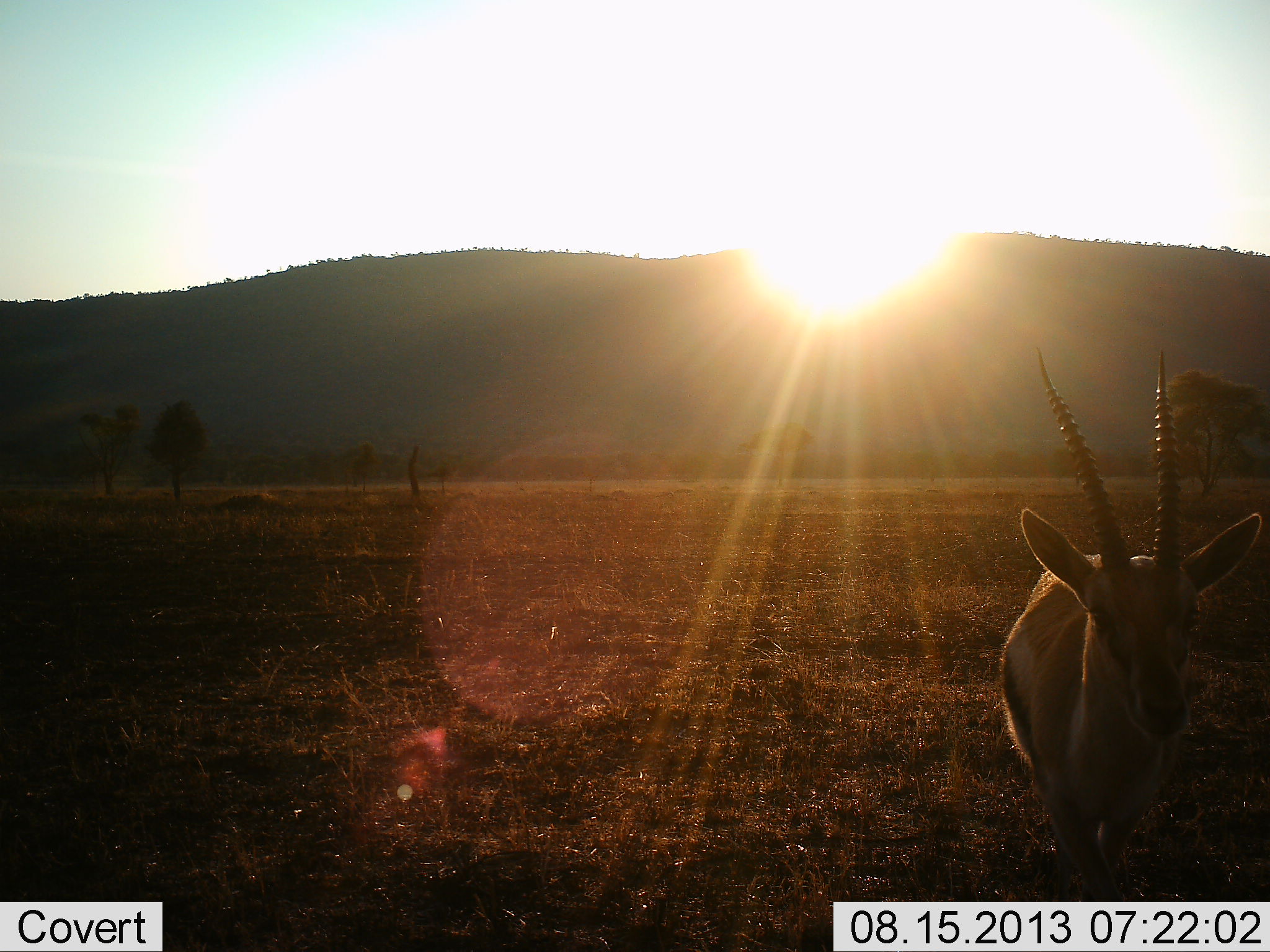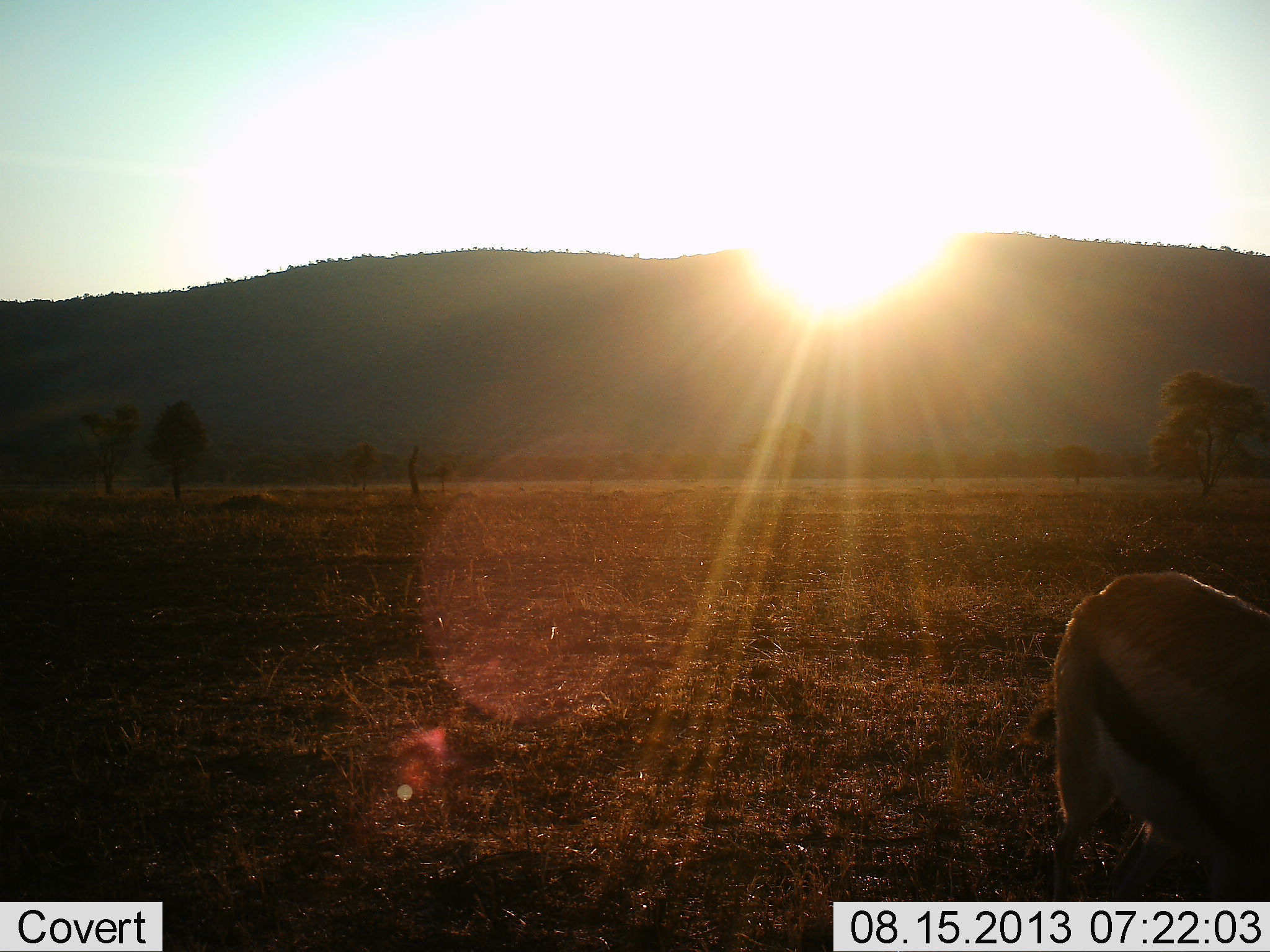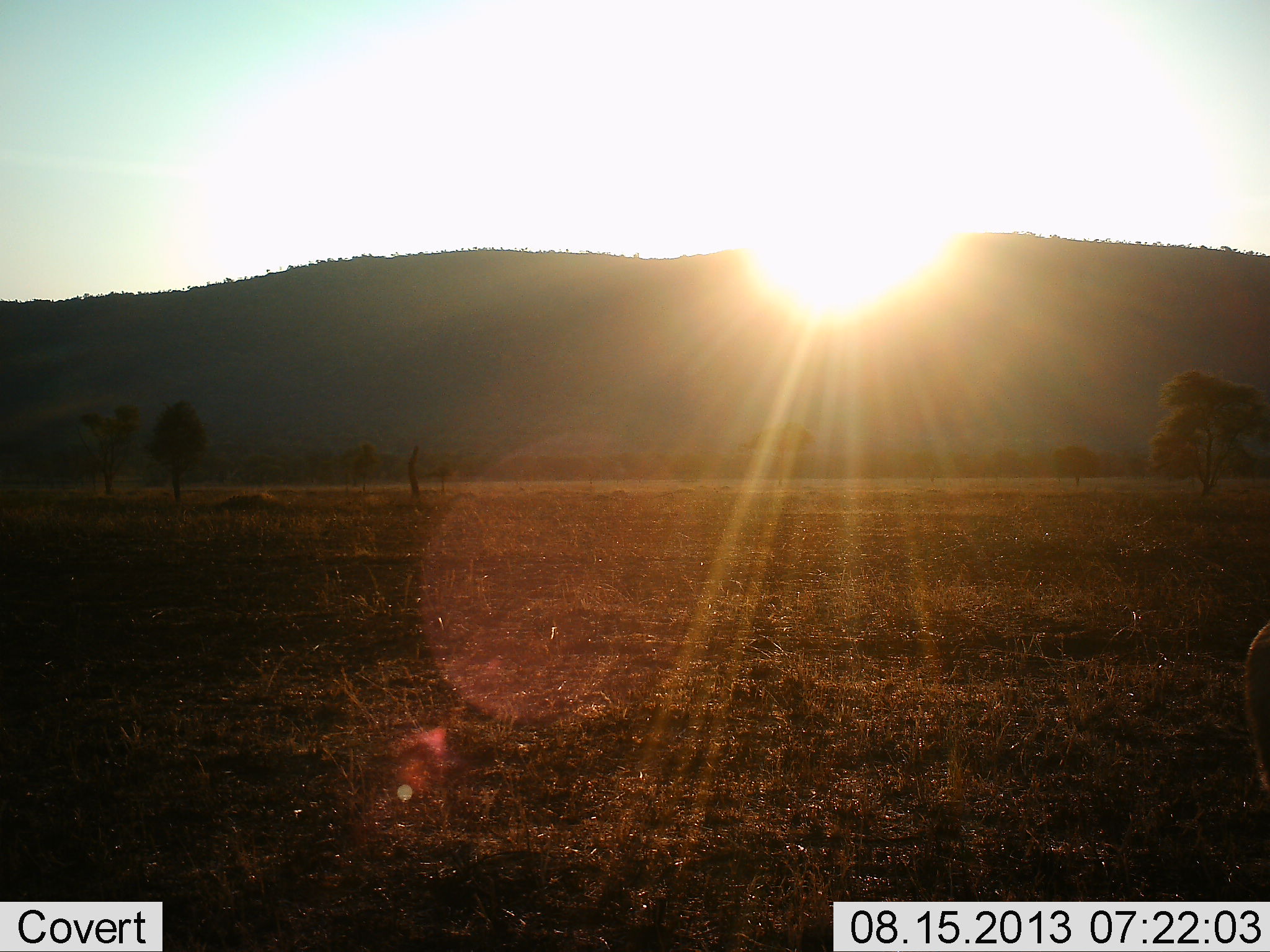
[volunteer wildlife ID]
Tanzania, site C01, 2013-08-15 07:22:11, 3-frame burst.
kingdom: Animalia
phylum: Chordata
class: Mammalia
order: Artiodactyla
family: Bovidae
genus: Eudorcas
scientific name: Eudorcas thomsonii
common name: thomson's gazelle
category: gazellethomsons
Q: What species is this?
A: Gazellethomsons (thomson's gazelle) (Eudorcas thomsonii).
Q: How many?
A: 1.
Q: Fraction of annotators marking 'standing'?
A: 33%.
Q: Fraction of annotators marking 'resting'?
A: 0%.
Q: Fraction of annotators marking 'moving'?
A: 62%.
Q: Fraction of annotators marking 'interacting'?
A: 0%.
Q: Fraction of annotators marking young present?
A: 0%.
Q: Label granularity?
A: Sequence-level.